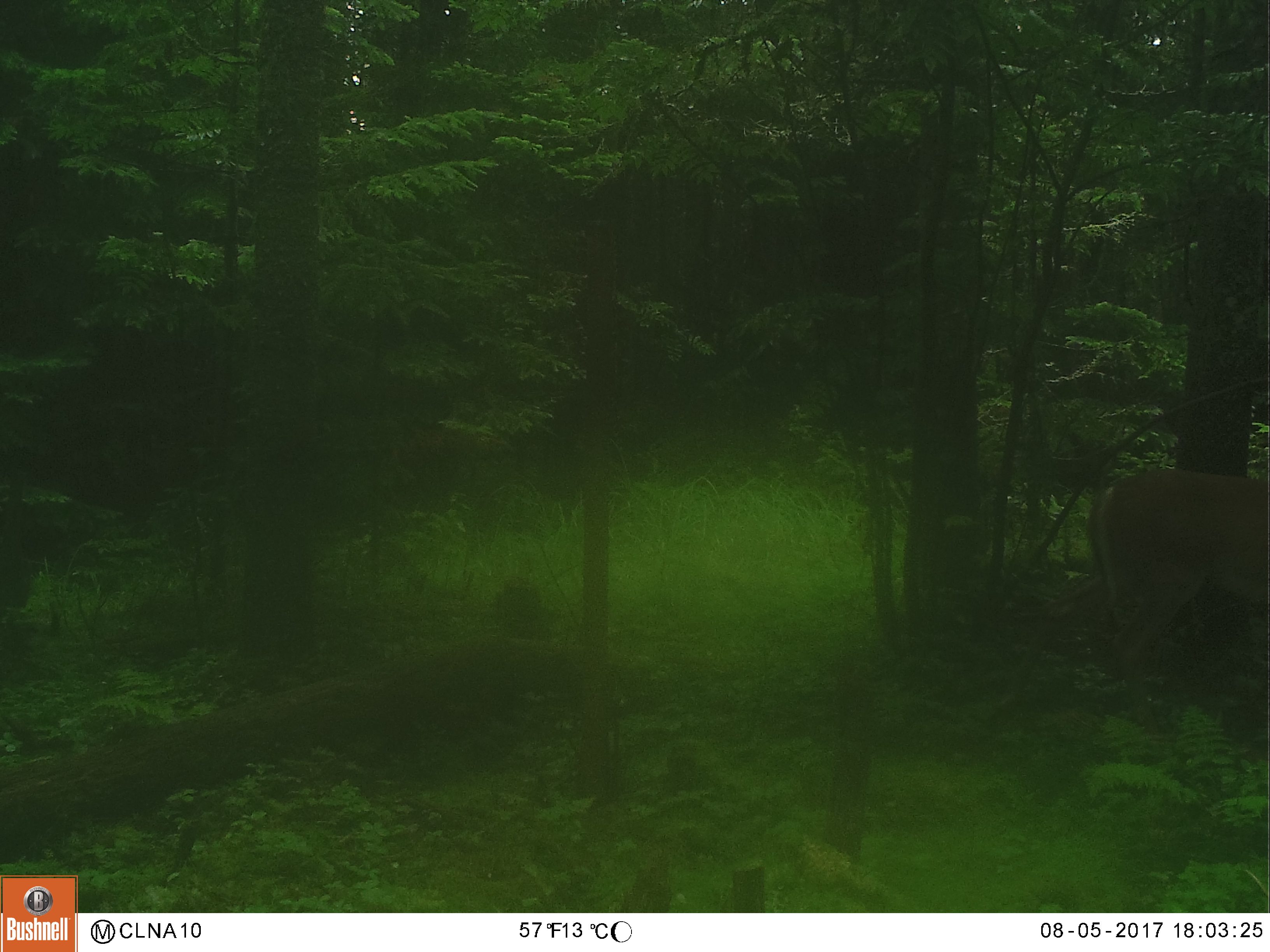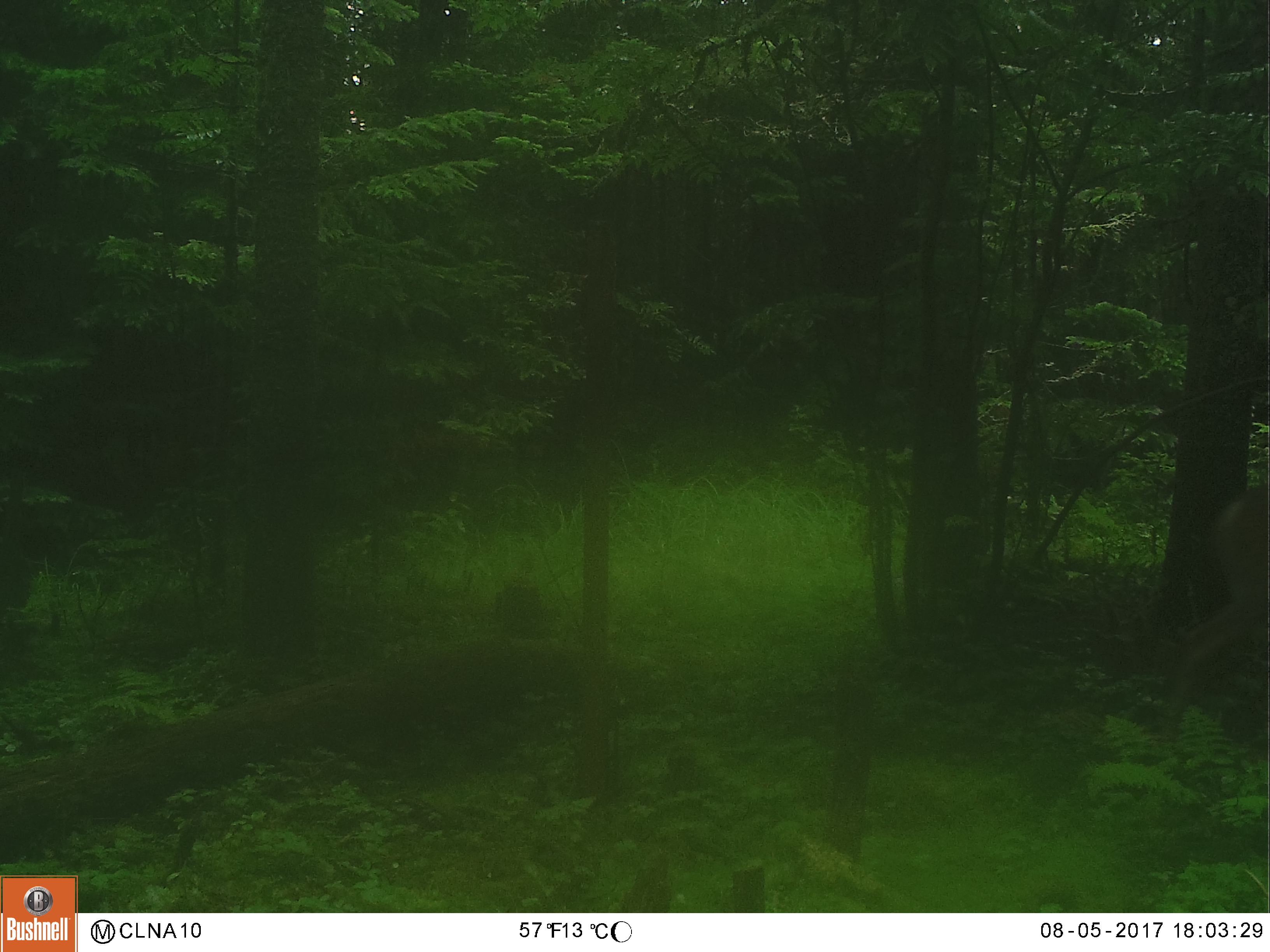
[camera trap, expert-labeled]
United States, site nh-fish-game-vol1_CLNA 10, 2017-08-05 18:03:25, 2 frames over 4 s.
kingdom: Animalia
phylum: Chordata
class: Mammalia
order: Artiodactyla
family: Cervidae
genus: Odocoileus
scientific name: Odocoileus virginianus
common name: white-tailed deer